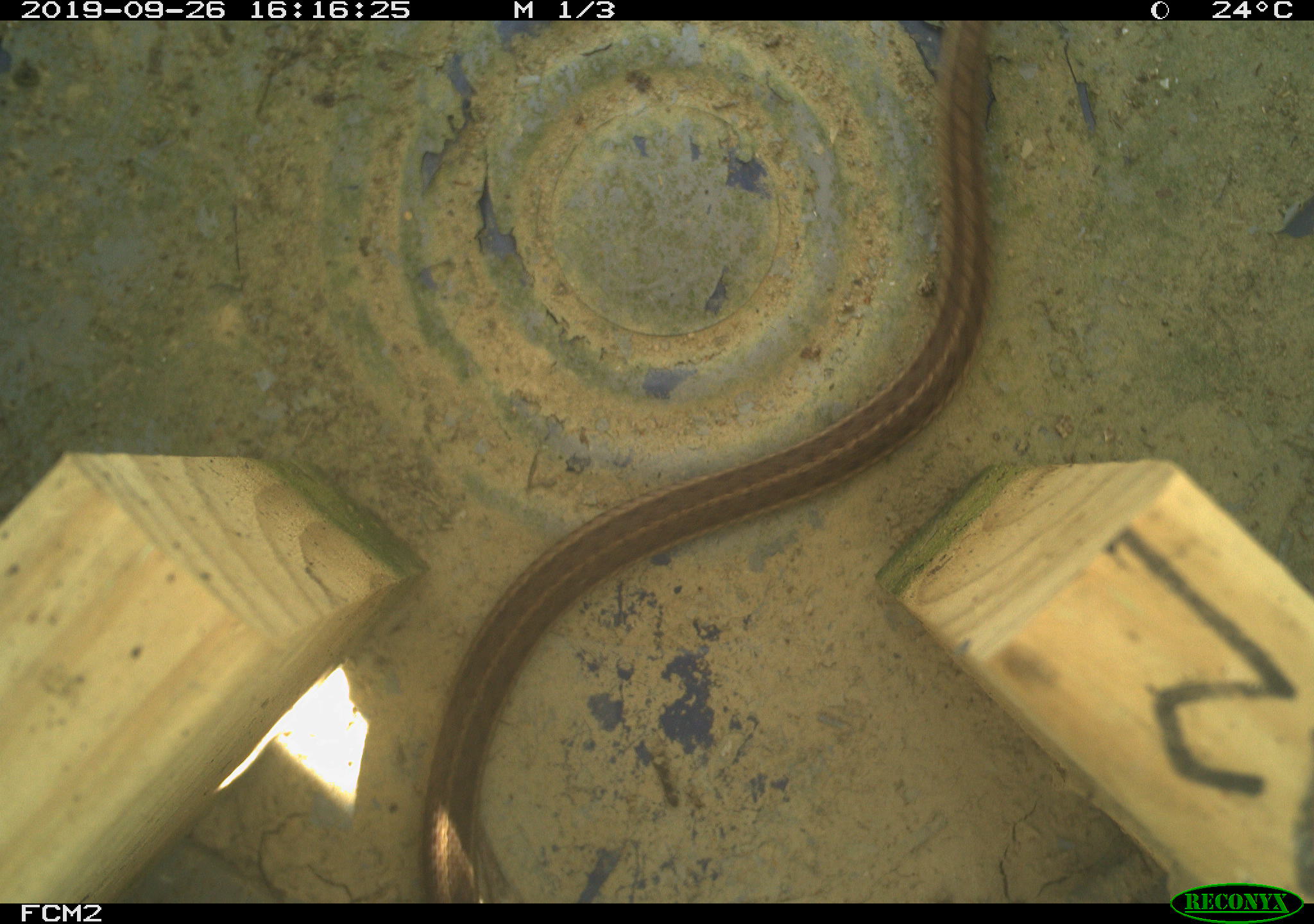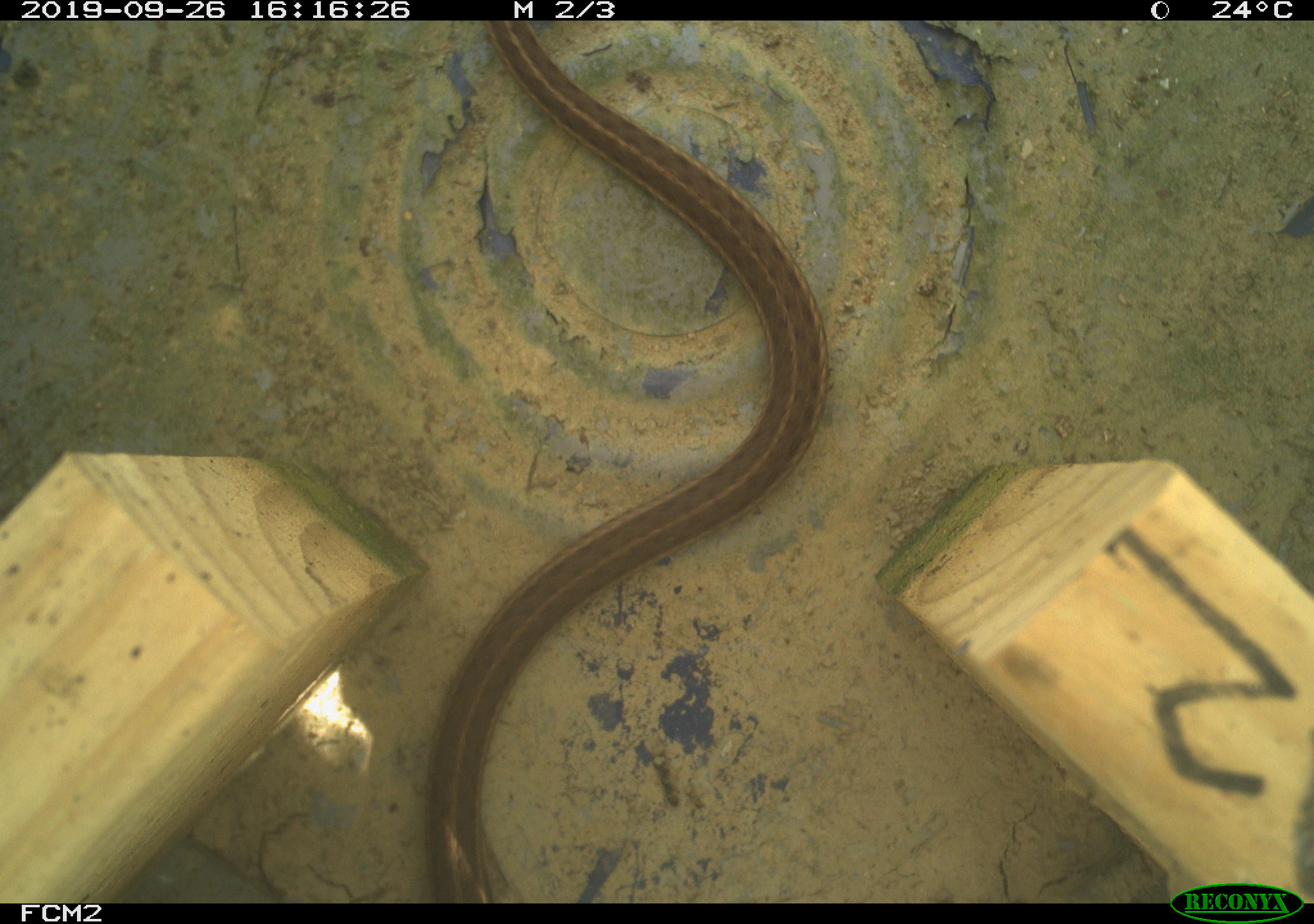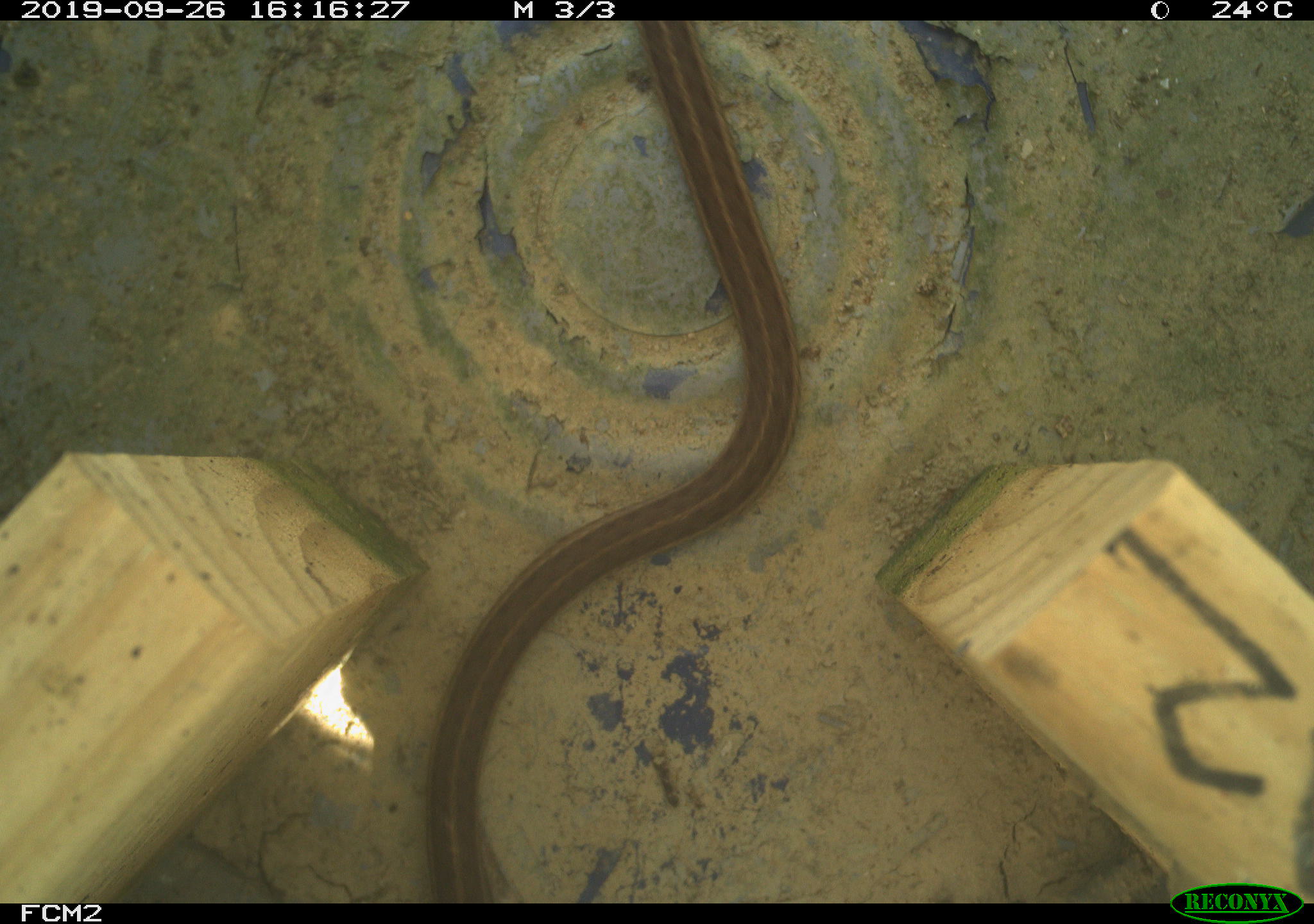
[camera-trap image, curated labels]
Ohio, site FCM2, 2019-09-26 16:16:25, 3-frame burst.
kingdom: Animalia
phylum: Chordata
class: Reptilia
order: Squamata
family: Colubridae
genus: Thamnophis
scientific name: Thamnophis sirtalis sirtalis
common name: eastern gartersnake